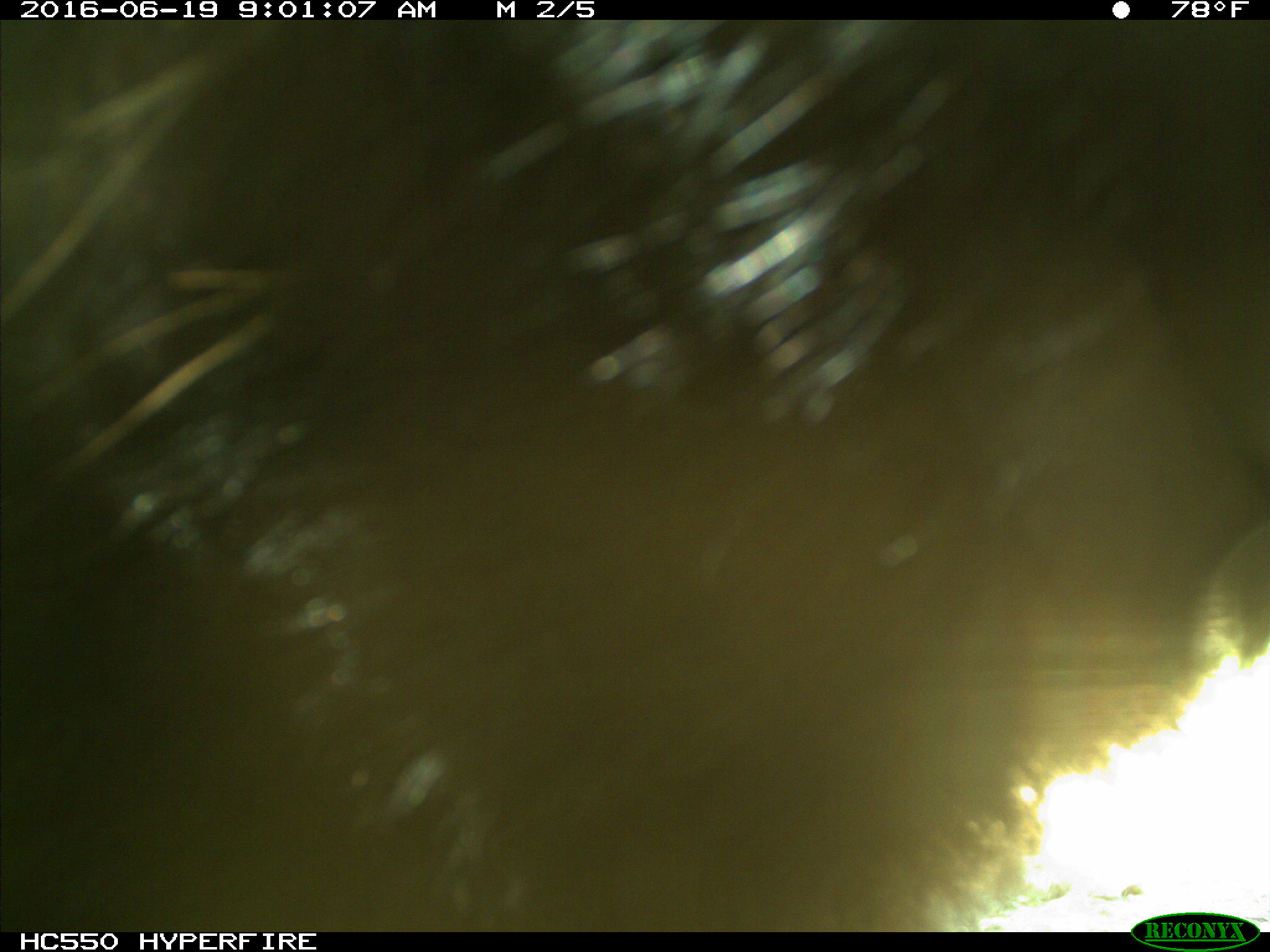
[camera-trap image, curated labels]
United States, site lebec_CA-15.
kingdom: Animalia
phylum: Chordata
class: Mammalia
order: Carnivora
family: Ursidae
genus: Ursus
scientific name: Ursus americanus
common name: american black bear